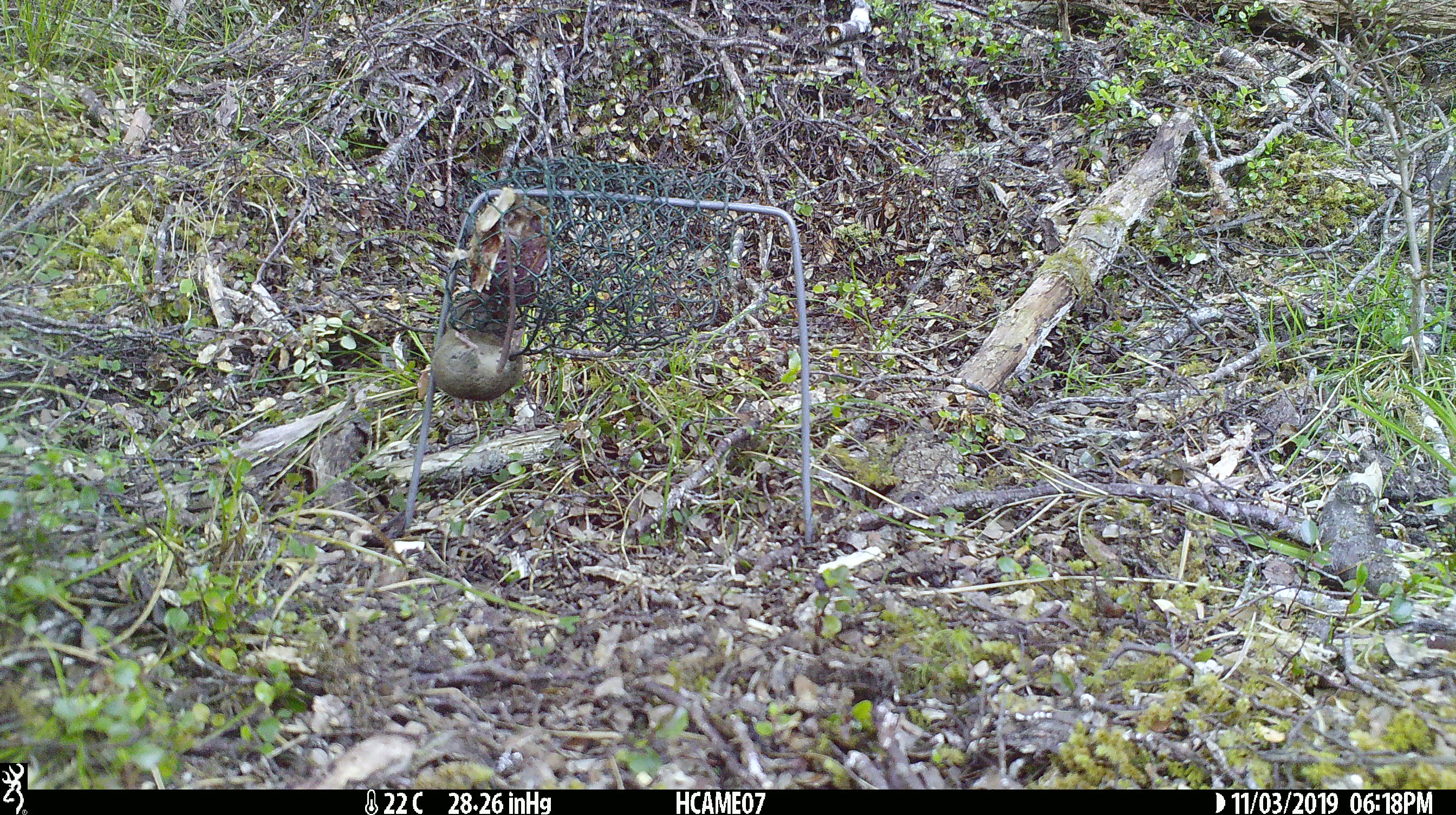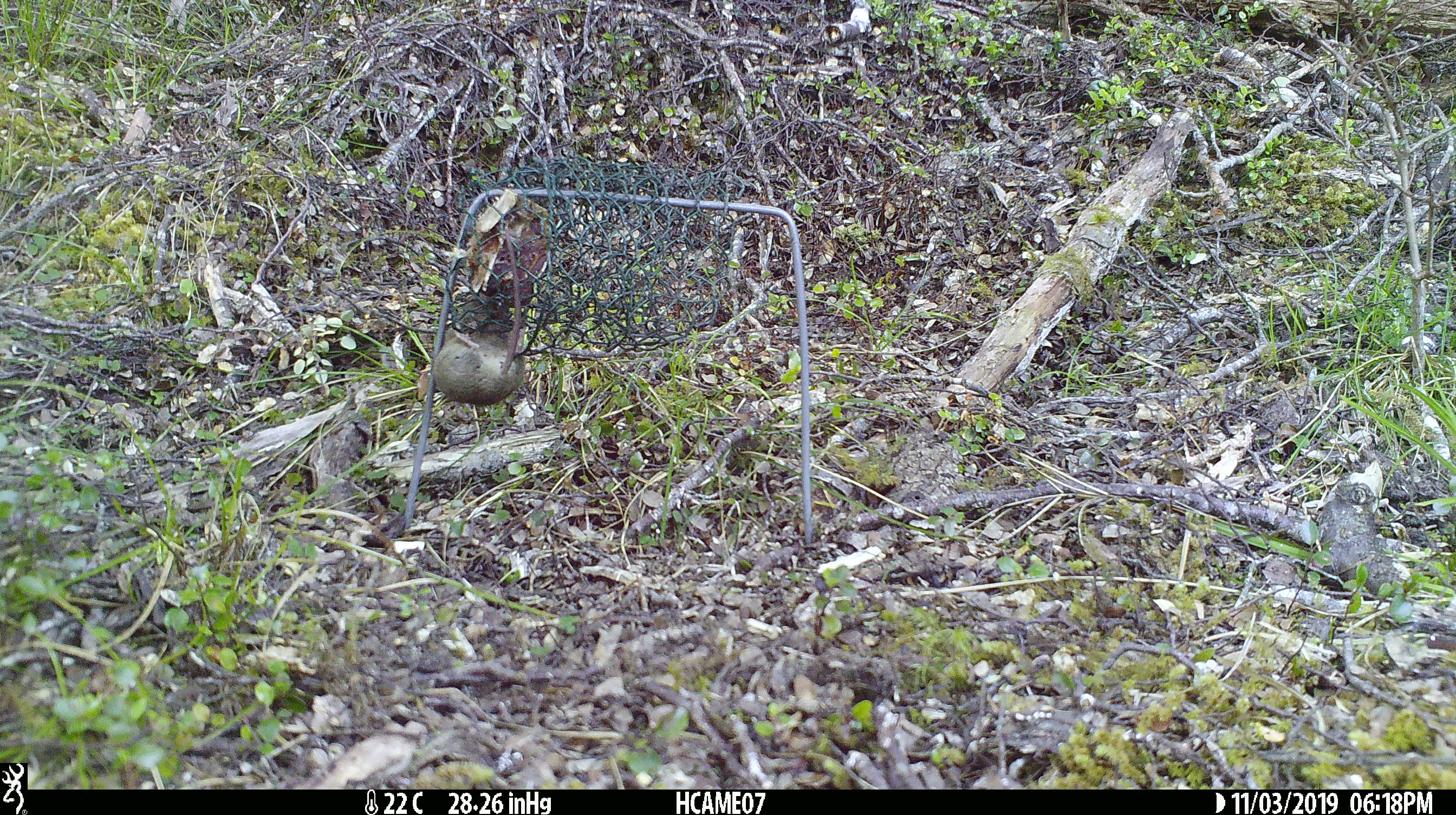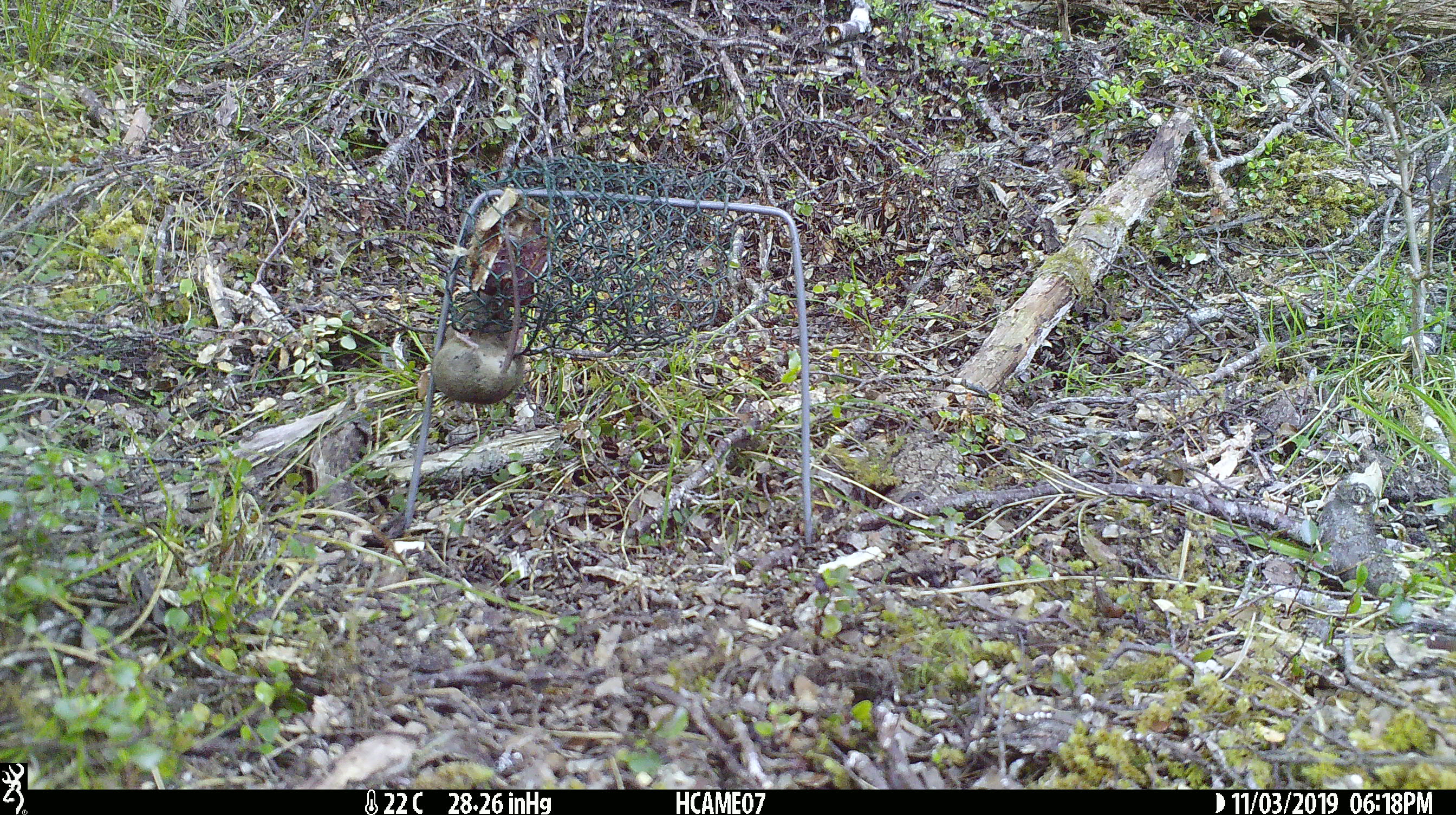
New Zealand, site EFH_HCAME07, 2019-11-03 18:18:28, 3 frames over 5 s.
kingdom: Animalia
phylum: Chordata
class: Mammalia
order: Rodentia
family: Muridae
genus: Mus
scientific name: Mus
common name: mouse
Mouse (Mus).